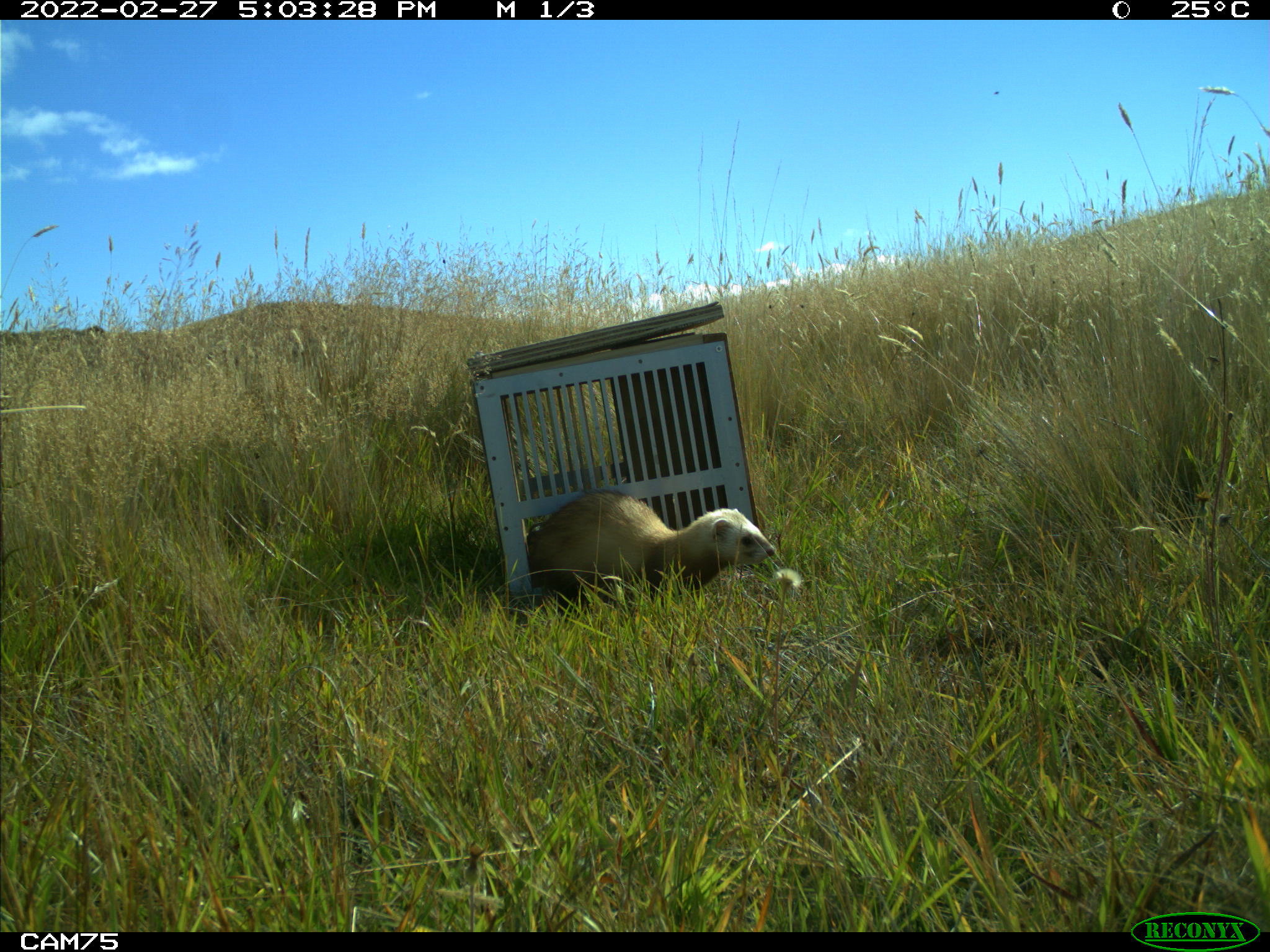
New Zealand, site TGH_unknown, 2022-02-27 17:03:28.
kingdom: Animalia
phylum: Chordata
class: Mammalia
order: Carnivora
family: Mustelidae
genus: Mustela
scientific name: Mustela furo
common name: ferret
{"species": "ferret (Mustela furo)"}